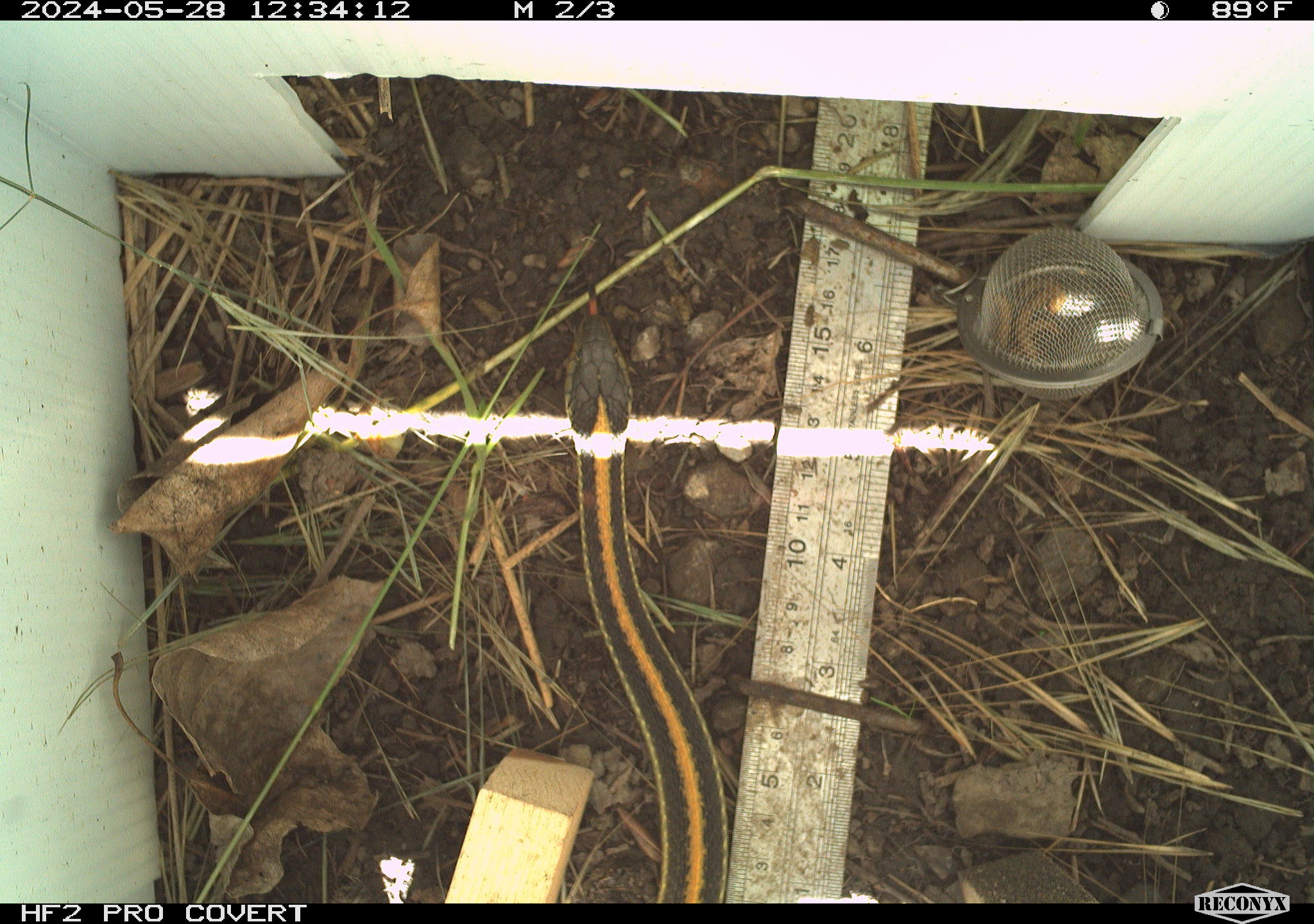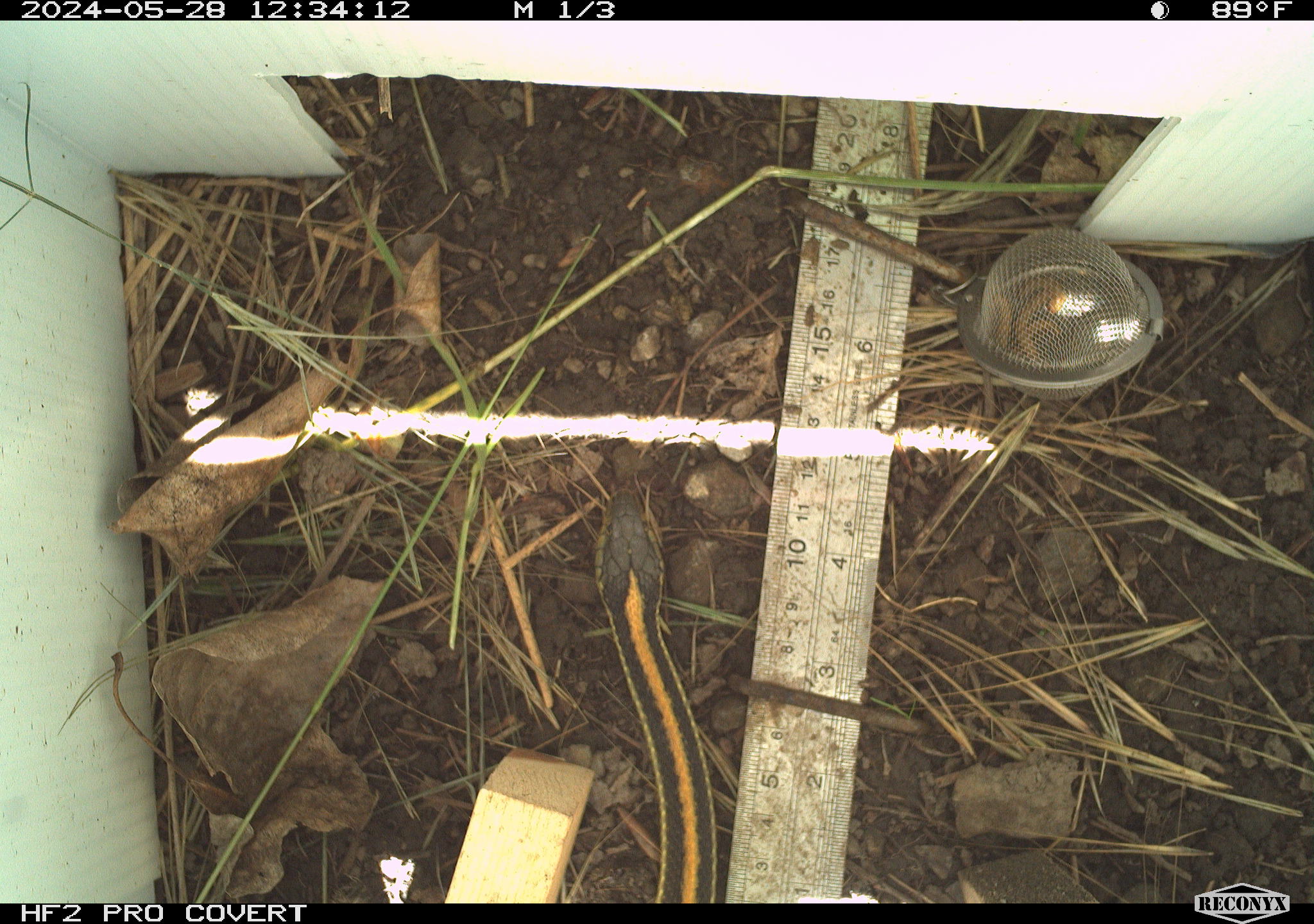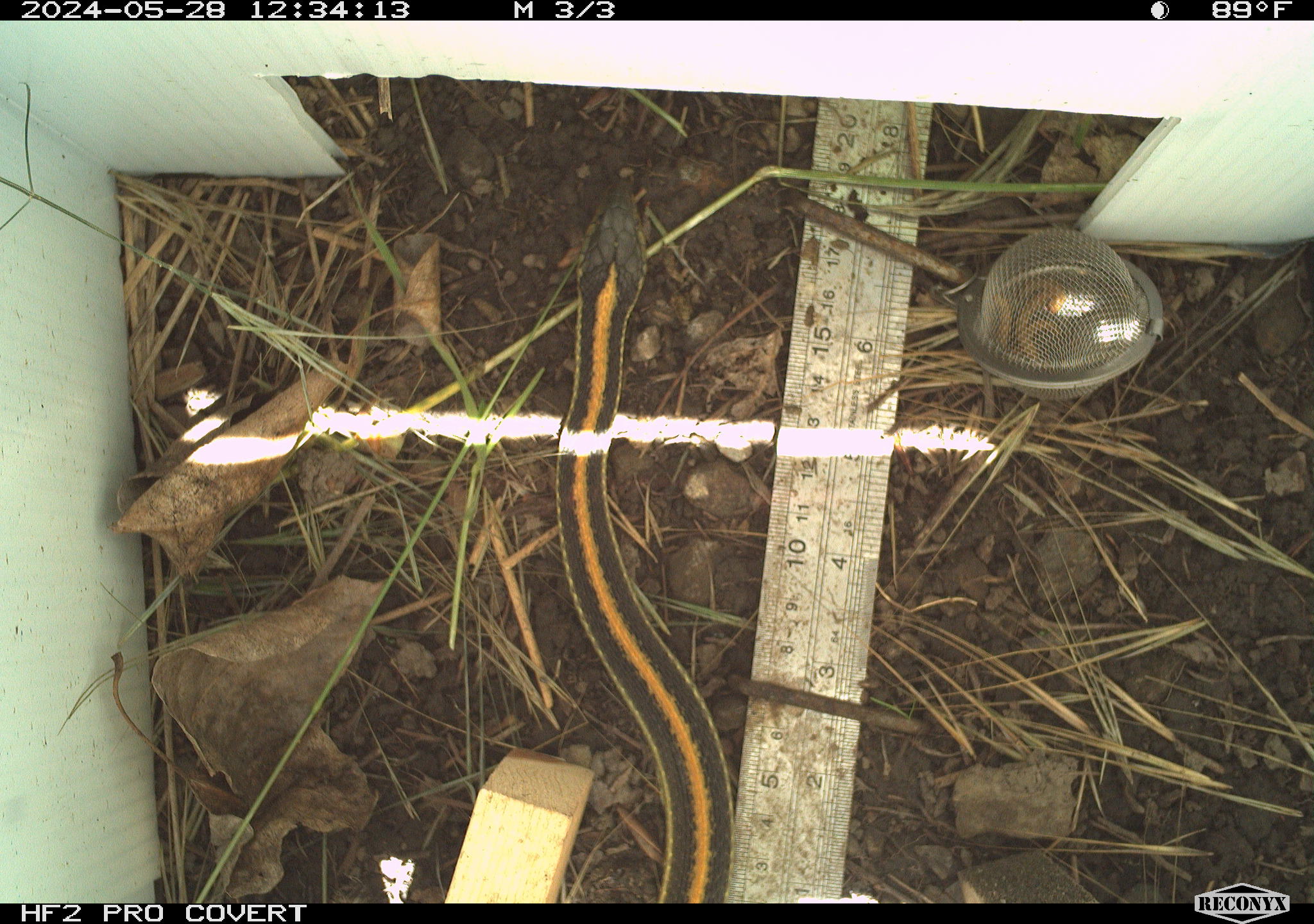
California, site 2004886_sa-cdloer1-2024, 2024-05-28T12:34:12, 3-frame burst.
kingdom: Animalia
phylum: Chordata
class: Reptilia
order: Squamata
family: Colubridae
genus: Thamnophis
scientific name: Thamnophis atratus atratus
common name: santa cruz garter snake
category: santa cruz gartersnake